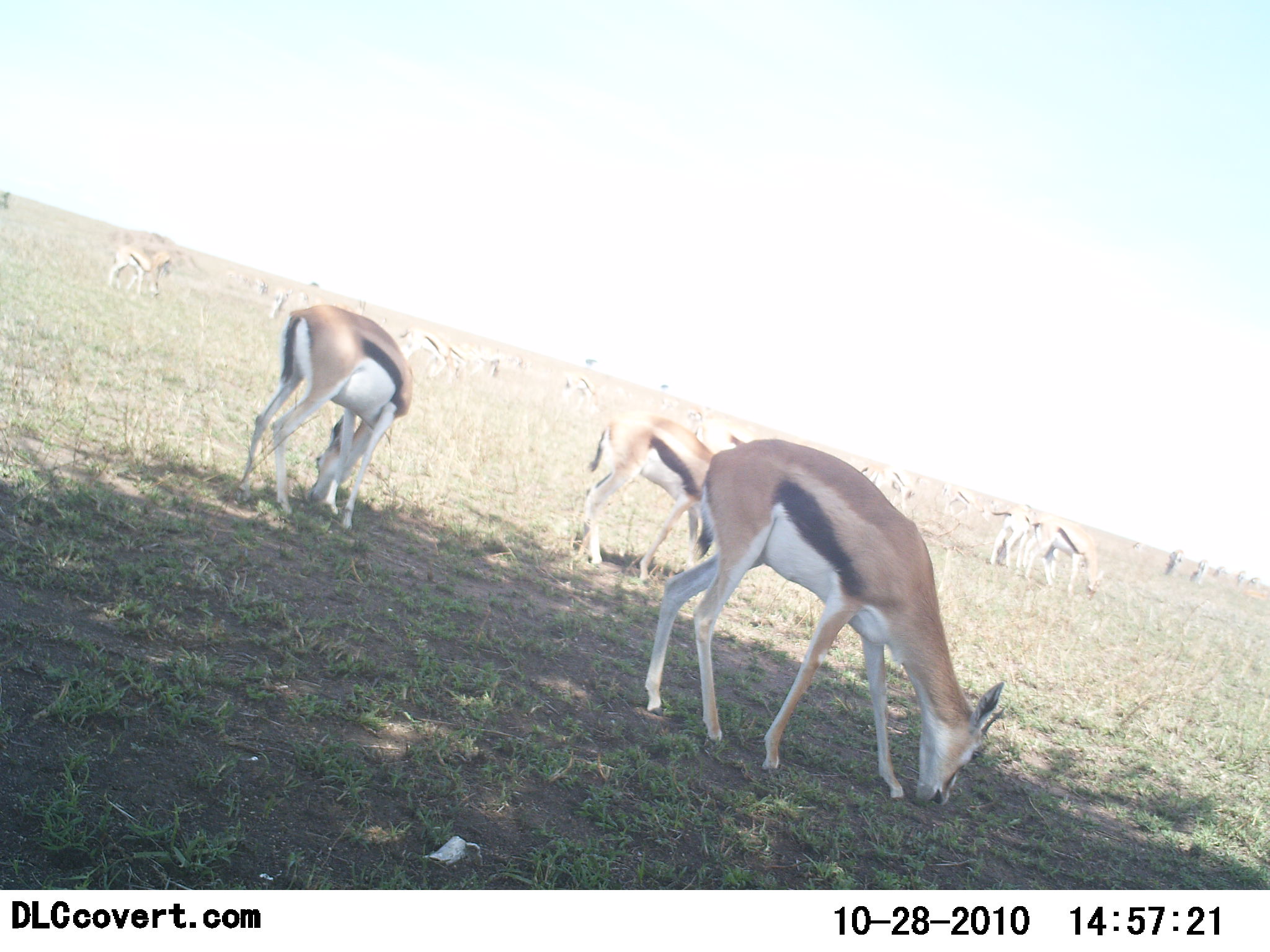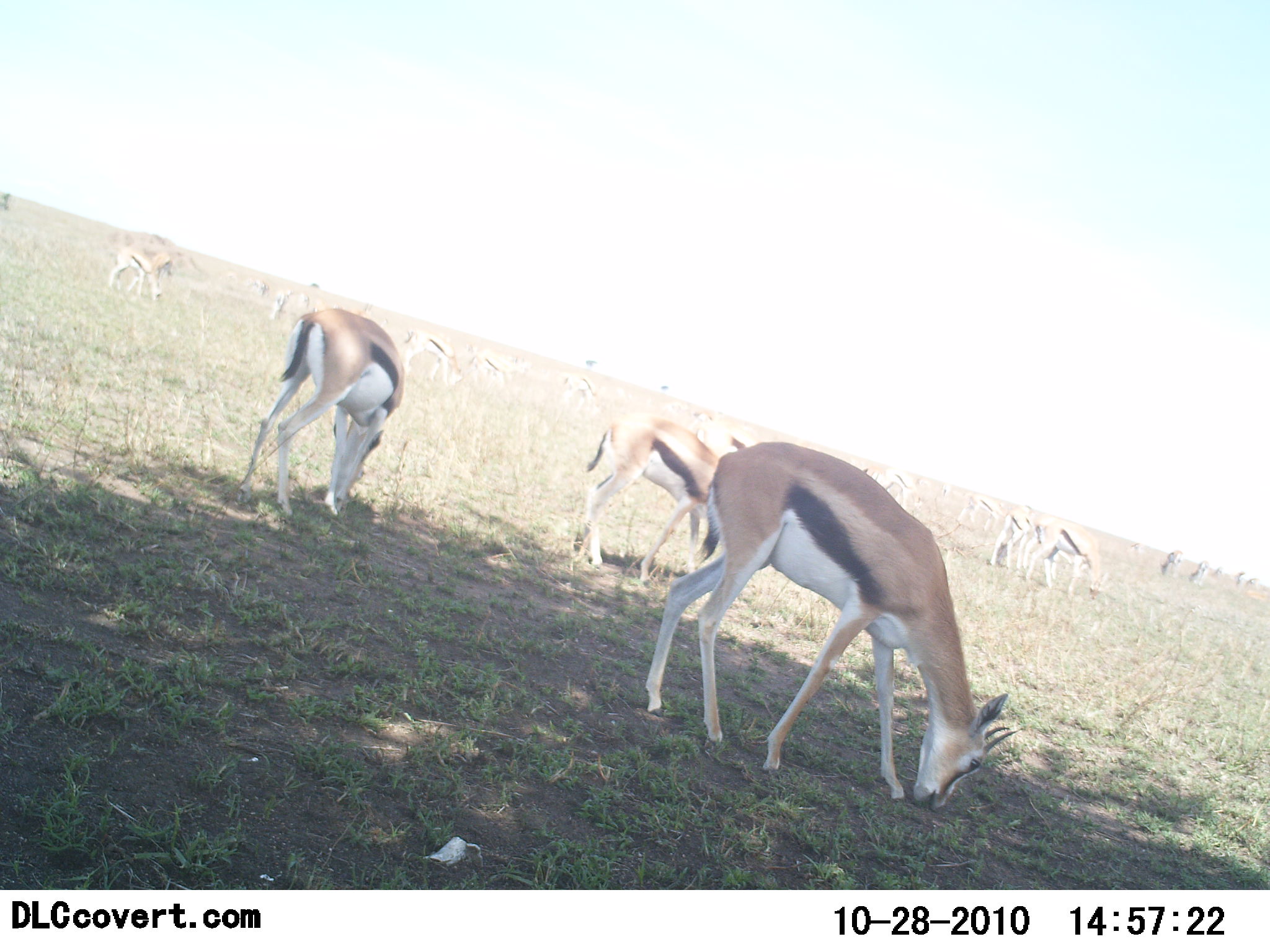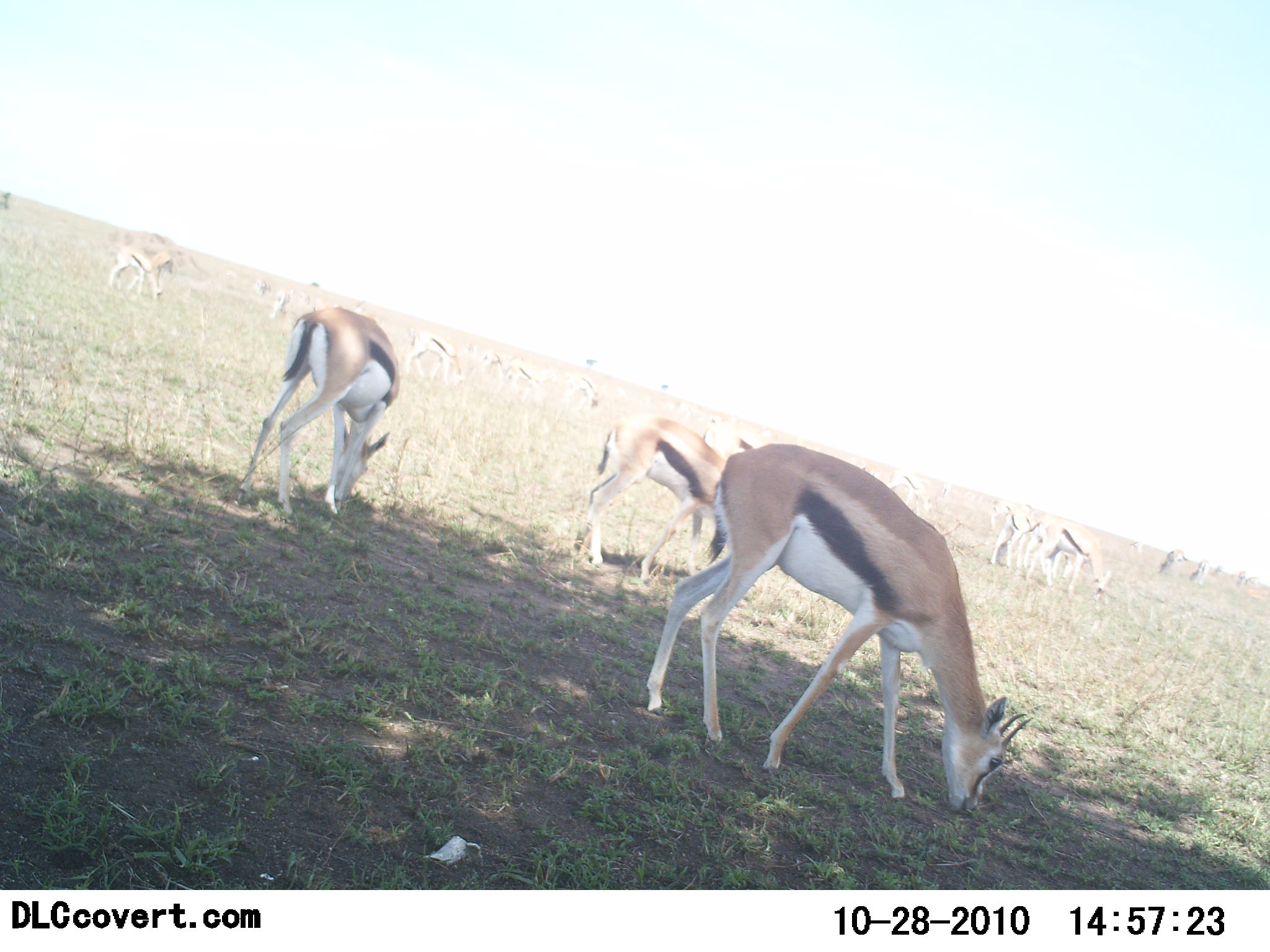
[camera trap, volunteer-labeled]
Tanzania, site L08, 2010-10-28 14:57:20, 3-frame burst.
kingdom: Animalia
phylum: Chordata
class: Mammalia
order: Artiodactyla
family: Bovidae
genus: Eudorcas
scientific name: Eudorcas thomsonii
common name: thomson's gazelle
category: gazellethomsons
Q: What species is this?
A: Gazellethomsons (thomson's gazelle) (Eudorcas thomsonii).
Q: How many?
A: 11-50.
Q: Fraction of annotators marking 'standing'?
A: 29%.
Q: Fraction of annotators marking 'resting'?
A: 0%.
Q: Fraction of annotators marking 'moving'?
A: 6%.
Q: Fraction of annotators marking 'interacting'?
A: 0%.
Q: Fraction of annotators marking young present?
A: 0%.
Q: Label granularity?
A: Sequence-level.